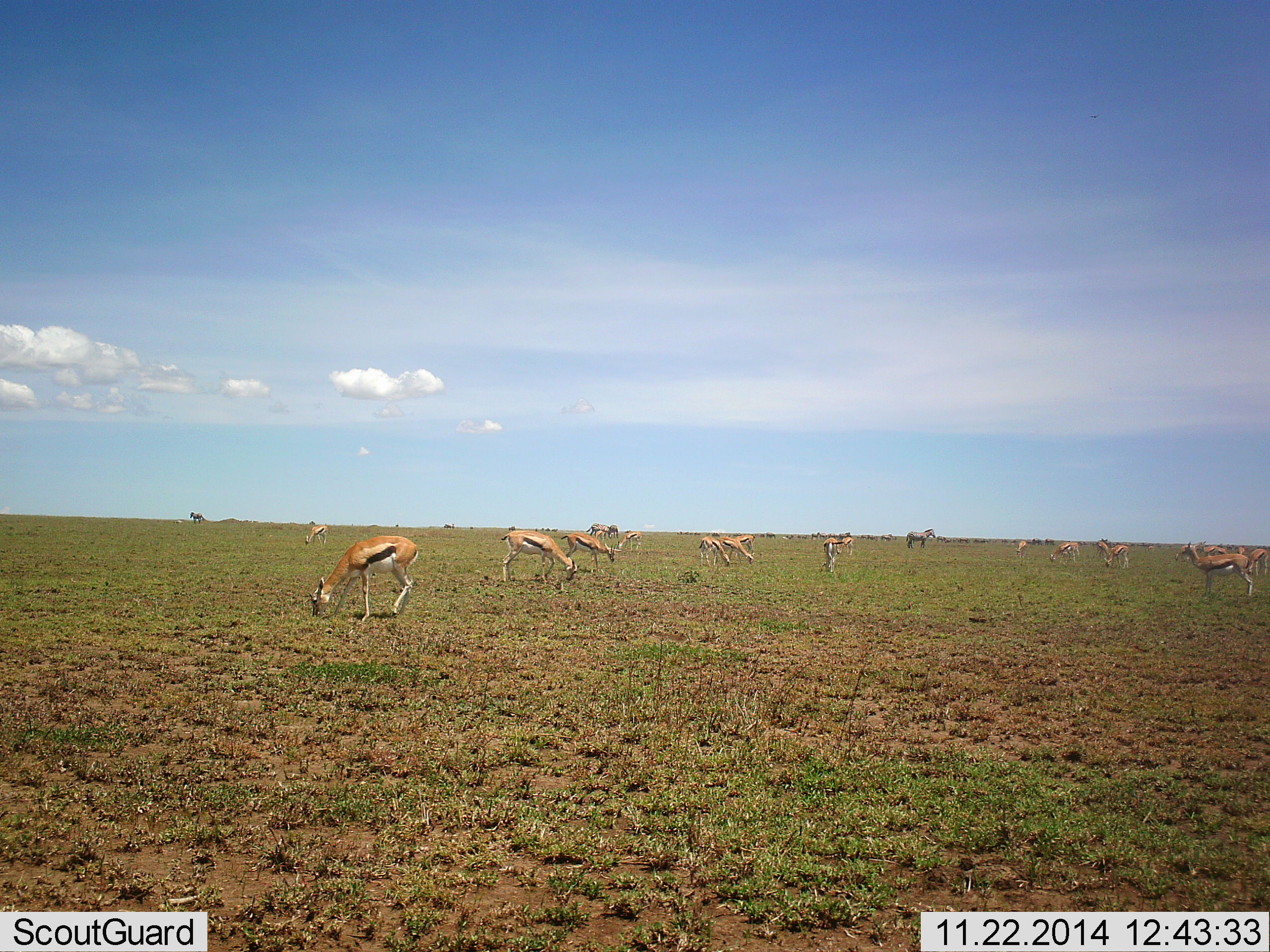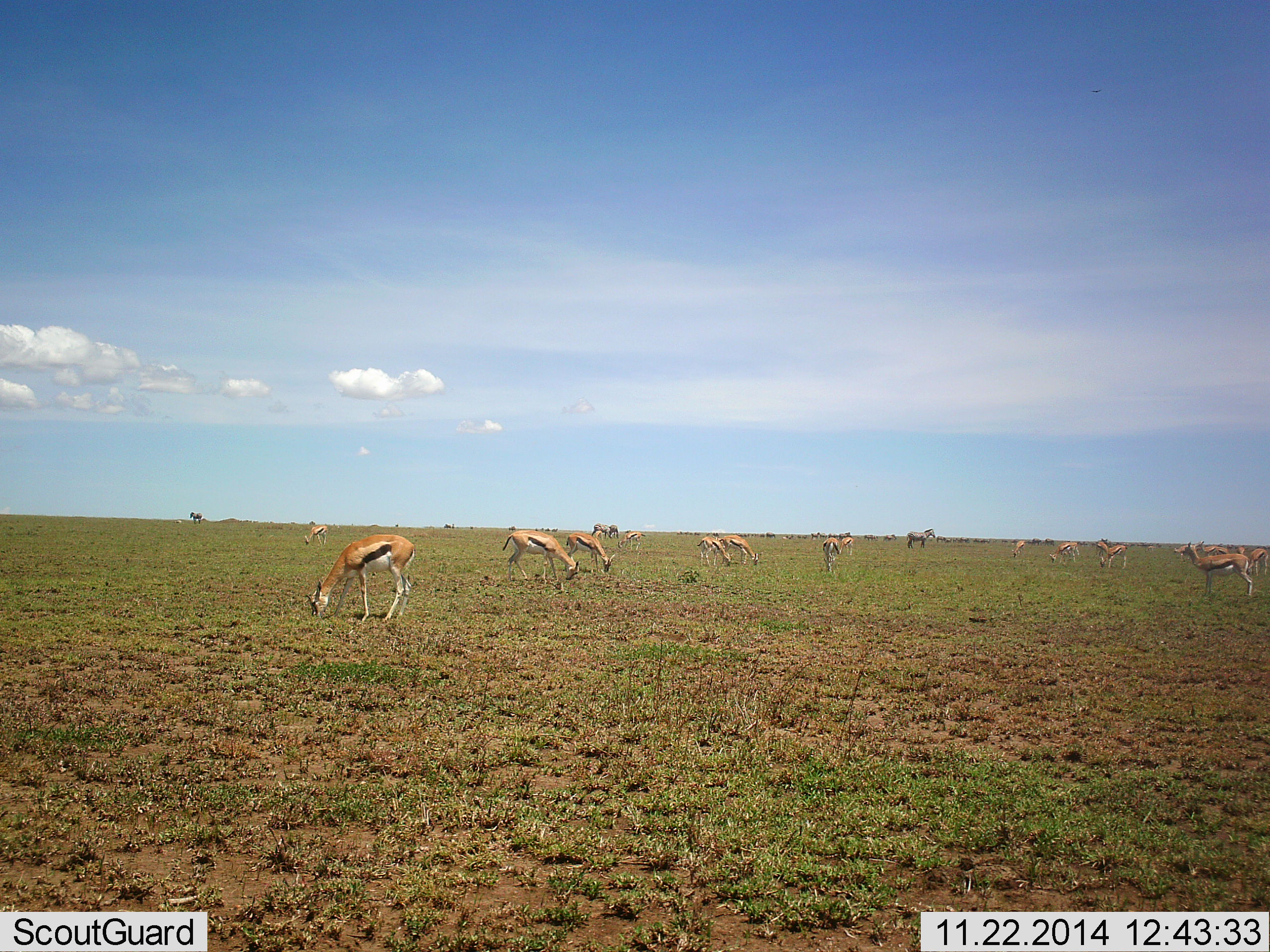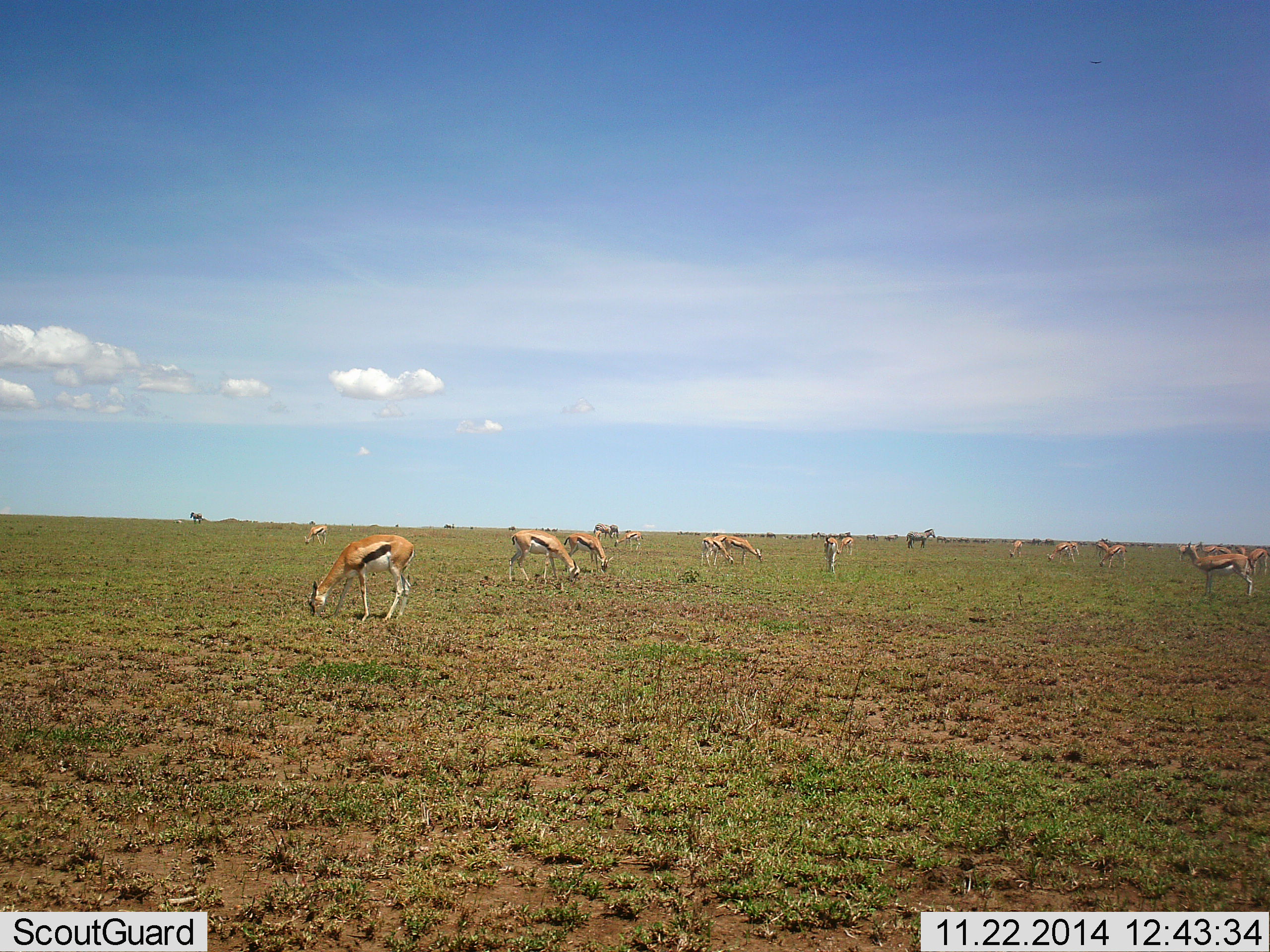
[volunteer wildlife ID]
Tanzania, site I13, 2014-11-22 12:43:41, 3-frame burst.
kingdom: Animalia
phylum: Chordata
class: Mammalia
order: Artiodactyla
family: Bovidae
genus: Eudorcas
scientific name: Eudorcas thomsonii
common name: thomson's gazelle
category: gazellethomsons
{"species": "gazellethomsons (thomson's gazelle) (Eudorcas thomsonii)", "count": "11-50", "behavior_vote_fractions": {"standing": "65%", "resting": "0%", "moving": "12%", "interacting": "0%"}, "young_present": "0%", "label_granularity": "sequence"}